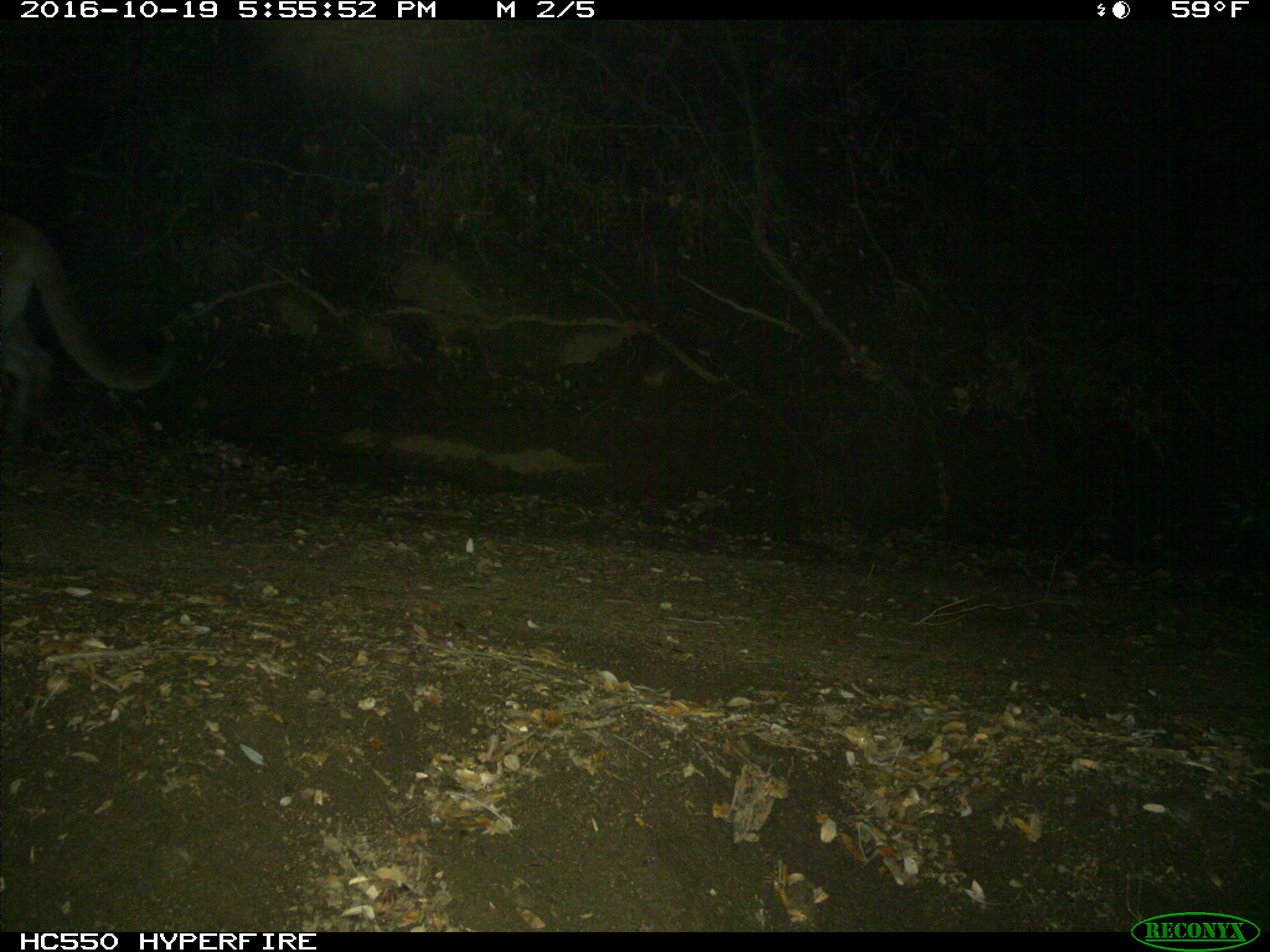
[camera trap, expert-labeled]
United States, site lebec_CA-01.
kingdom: Animalia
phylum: Chordata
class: Mammalia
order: Carnivora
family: Felidae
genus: Puma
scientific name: Puma concolor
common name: mountain lion